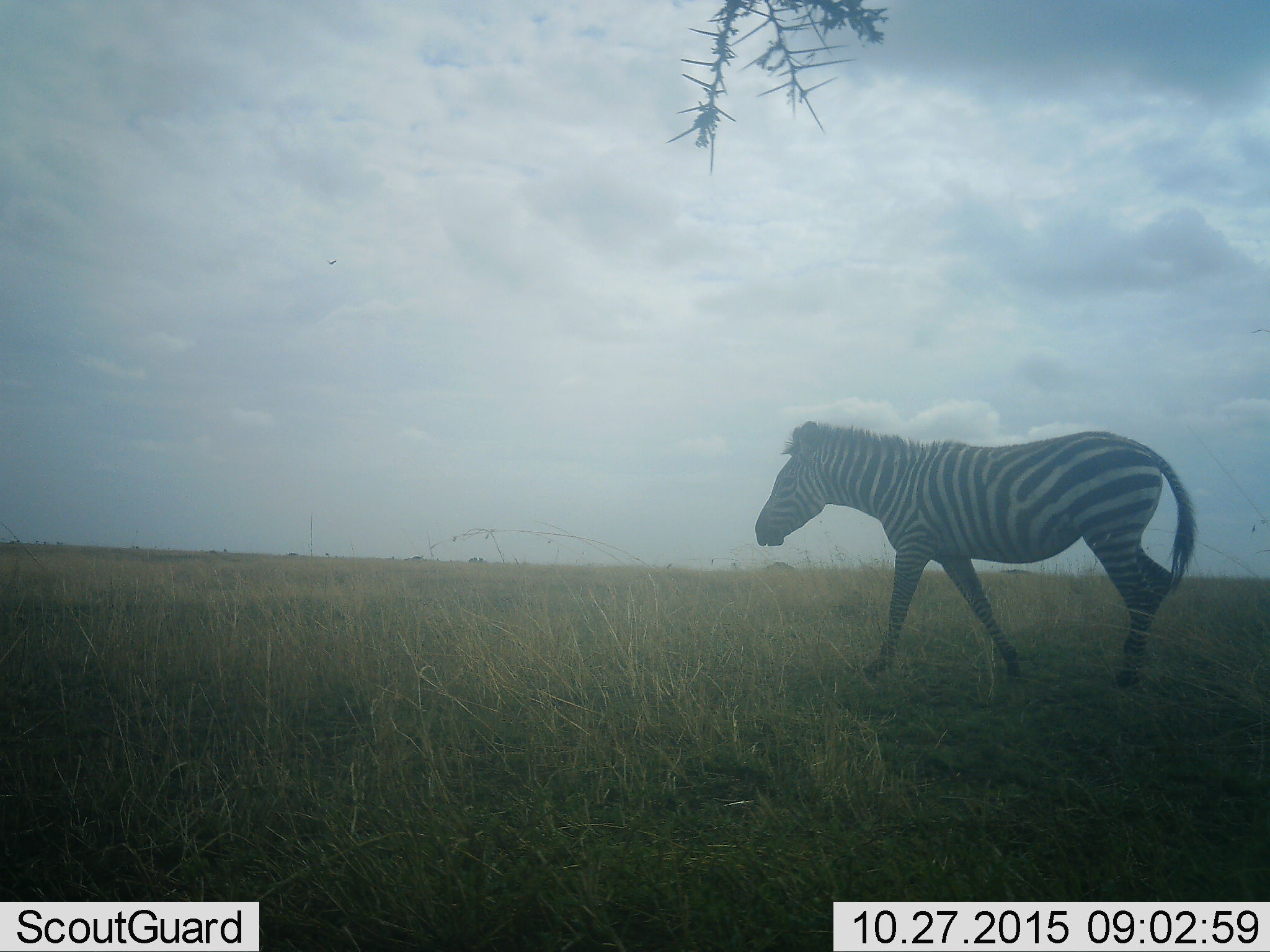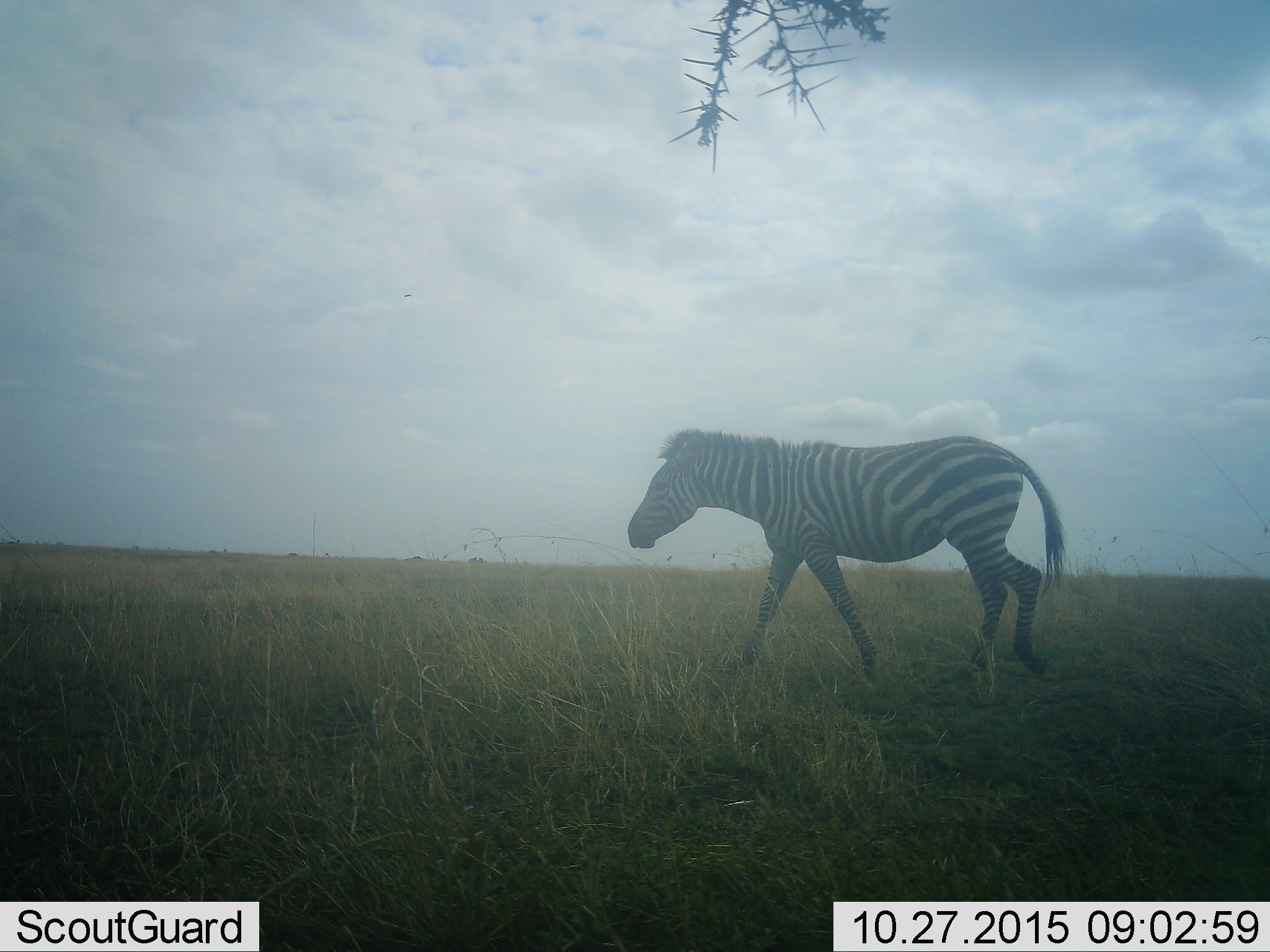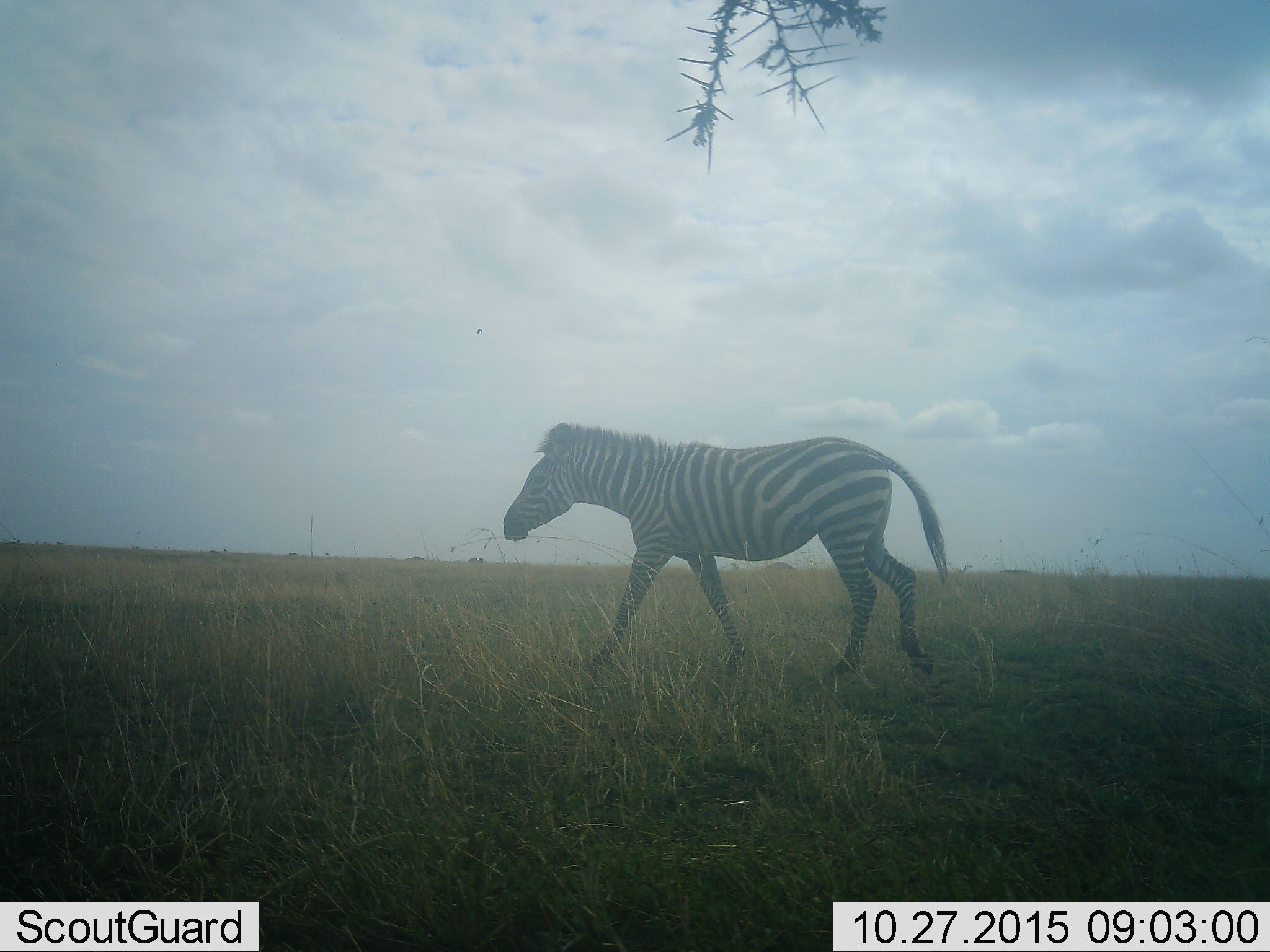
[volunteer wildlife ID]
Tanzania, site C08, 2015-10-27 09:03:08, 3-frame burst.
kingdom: Animalia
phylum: Chordata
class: Mammalia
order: Perissodactyla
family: Equidae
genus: Equus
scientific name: Equus quagga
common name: plains zebra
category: zebra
Zebra (plains zebra) (Equus quagga), count 1. Behavior (volunteer vote fractions): standing 20%, resting 0%, moving 87%, interacting 0%. Young present (vote fraction): 7%. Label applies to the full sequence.